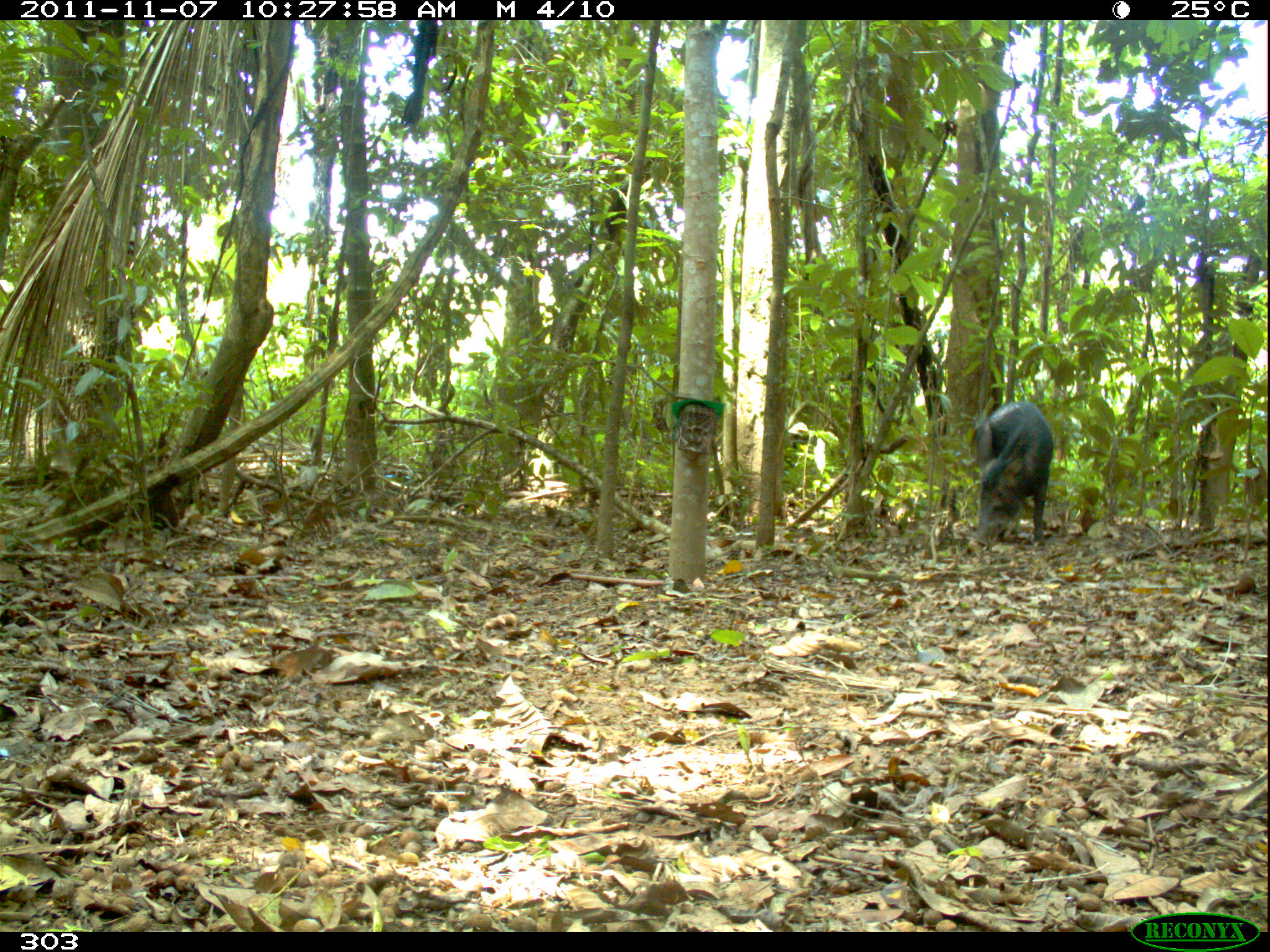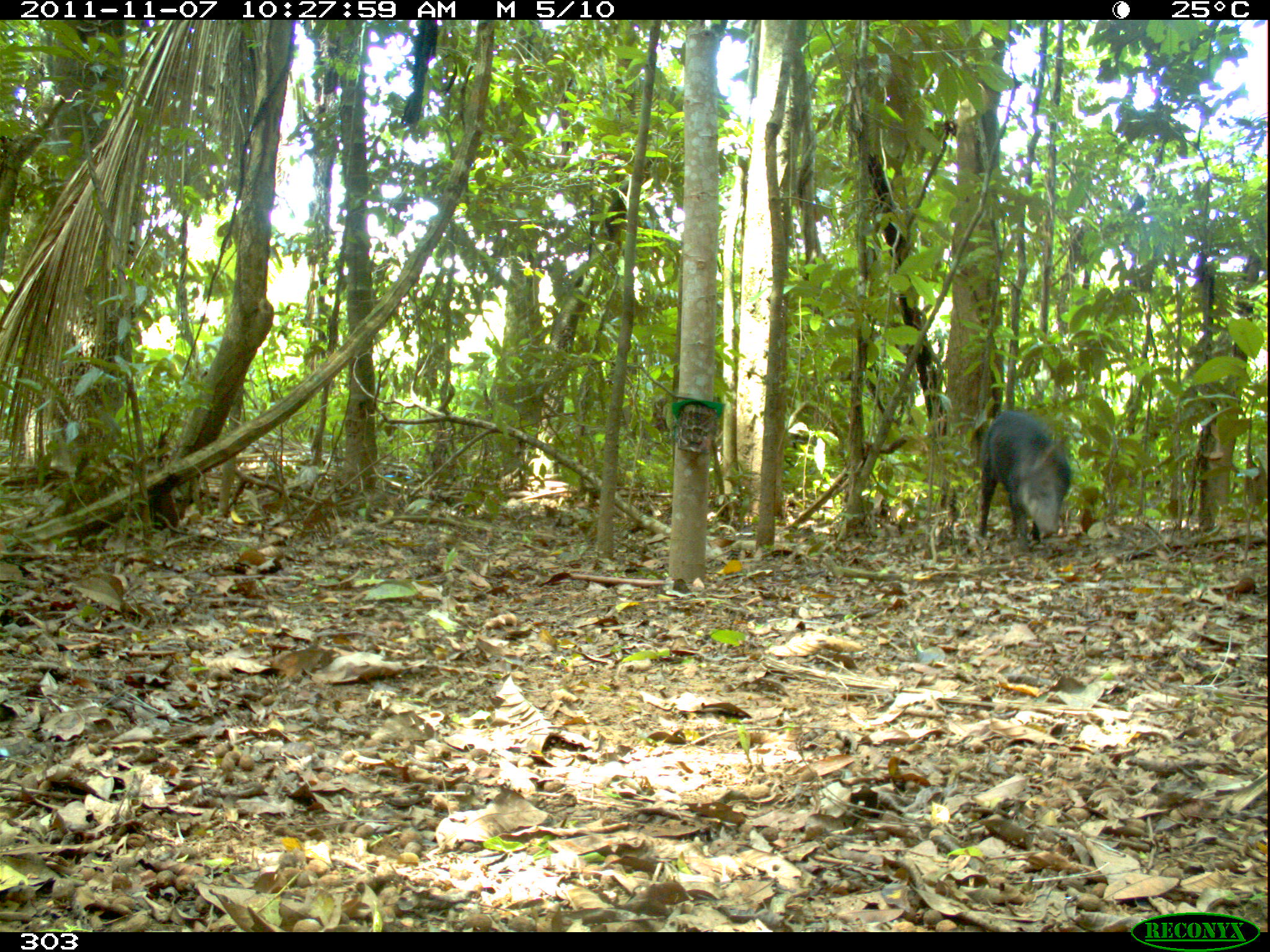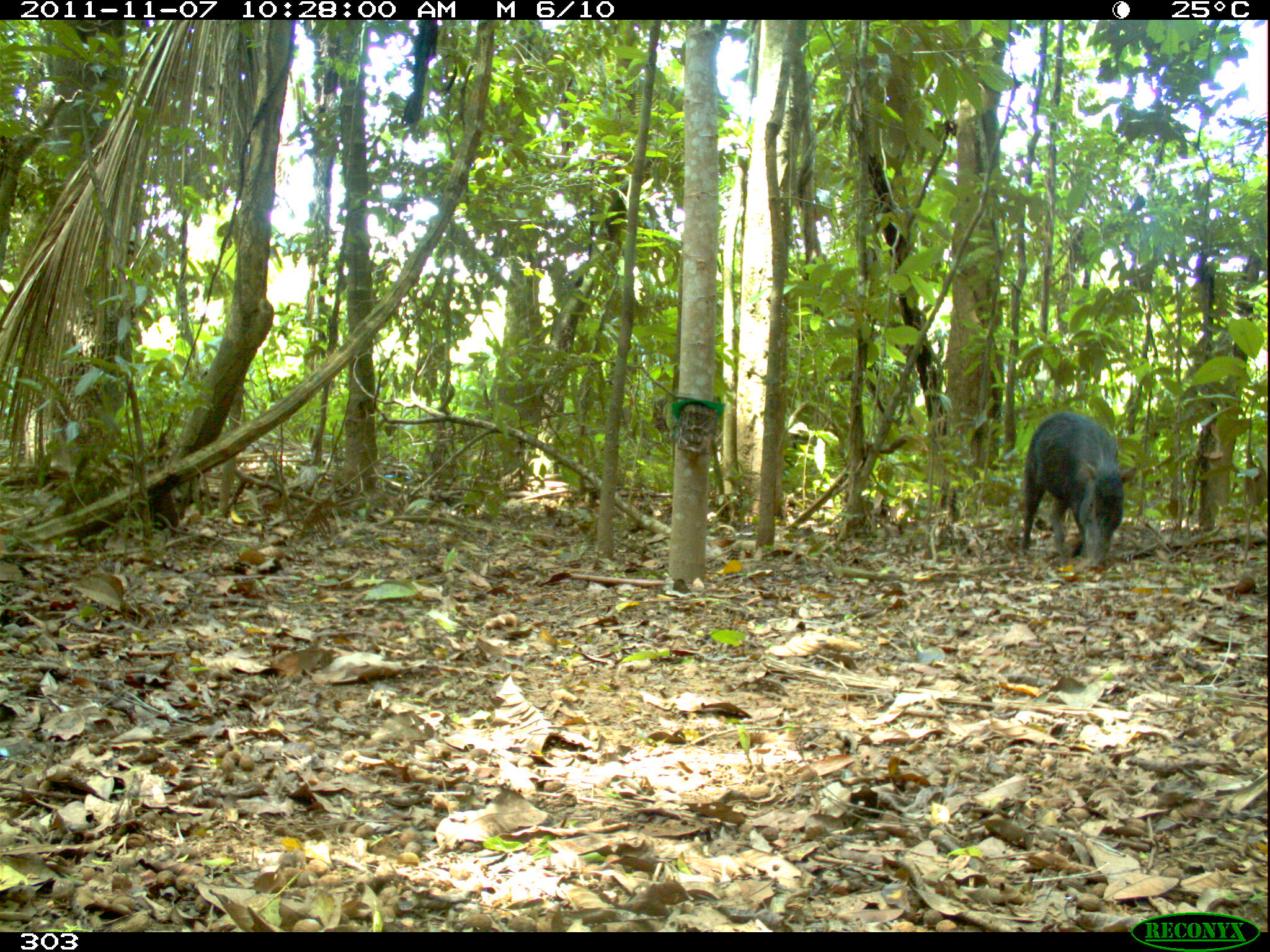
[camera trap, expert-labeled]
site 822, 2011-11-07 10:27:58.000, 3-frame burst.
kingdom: Animalia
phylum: Chordata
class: Mammalia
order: Artiodactyla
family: Tayassuidae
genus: Tayassu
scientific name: Tayassu pecari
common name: white-lipped peccary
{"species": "Tayassu pecari (white-lipped peccary)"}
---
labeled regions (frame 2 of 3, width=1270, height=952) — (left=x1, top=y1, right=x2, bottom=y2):
tayassu pecari: (left=974, top=406, right=1074, bottom=546)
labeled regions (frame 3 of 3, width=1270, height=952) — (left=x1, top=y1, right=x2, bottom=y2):
tayassu pecari: (left=1020, top=412, right=1140, bottom=569)